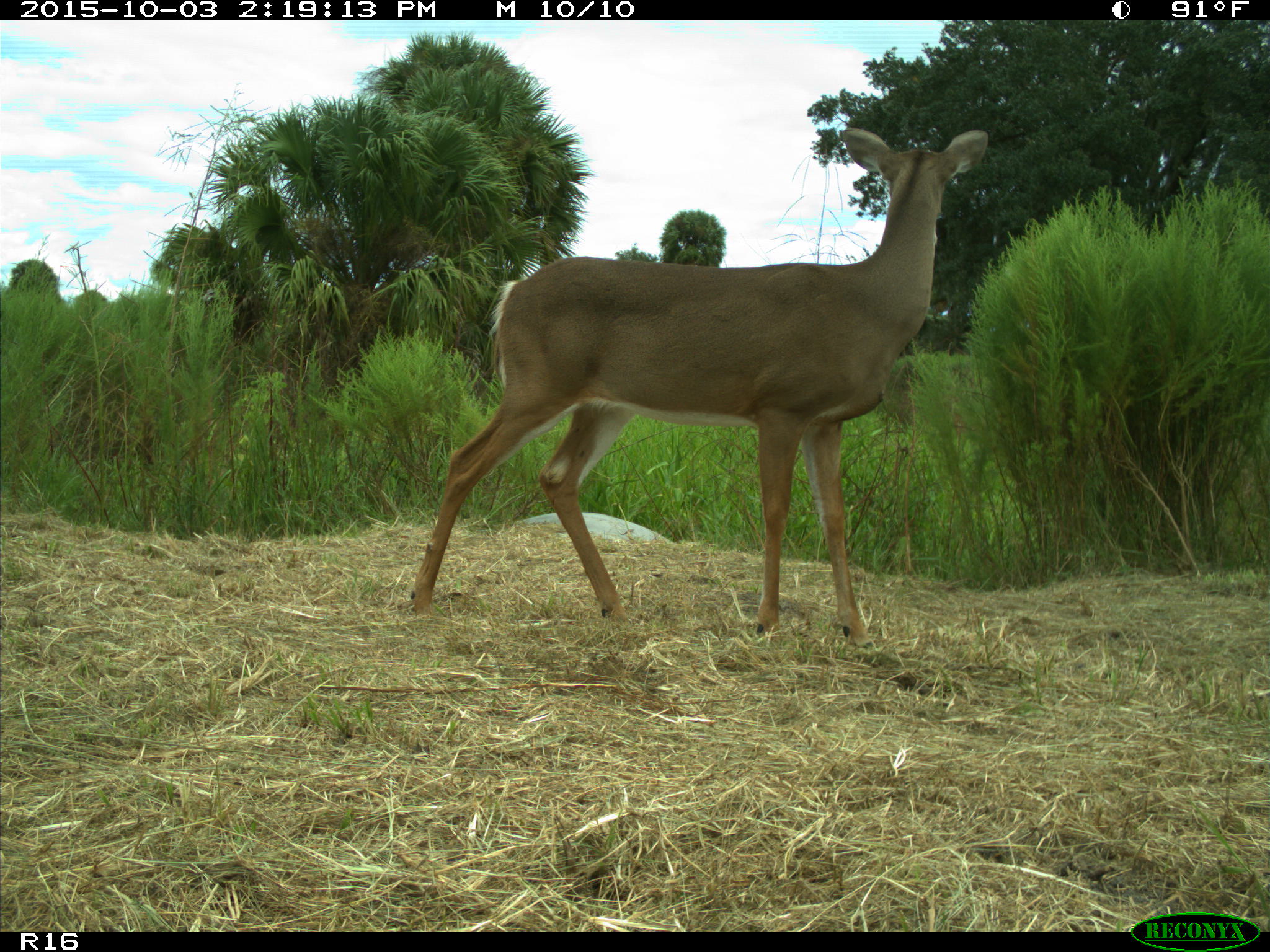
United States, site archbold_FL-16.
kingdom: Animalia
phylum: Chordata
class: Mammalia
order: Artiodactyla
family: Cervidae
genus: Odocoileus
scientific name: Odocoileus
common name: deer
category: unidentified deer